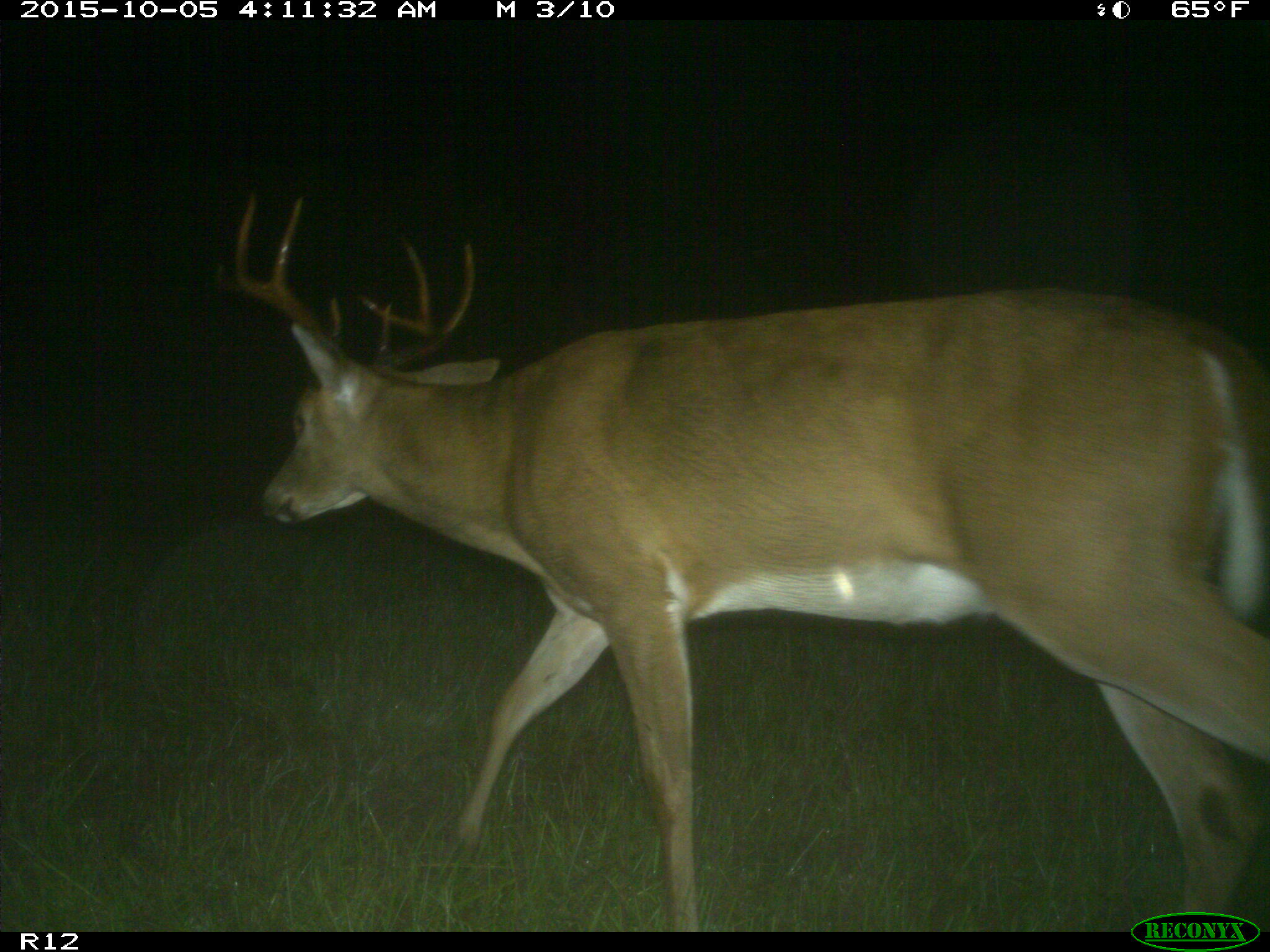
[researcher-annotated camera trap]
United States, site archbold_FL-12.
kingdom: Animalia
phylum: Chordata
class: Mammalia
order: Artiodactyla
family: Cervidae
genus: Odocoileus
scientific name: Odocoileus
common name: deer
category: unidentified deer